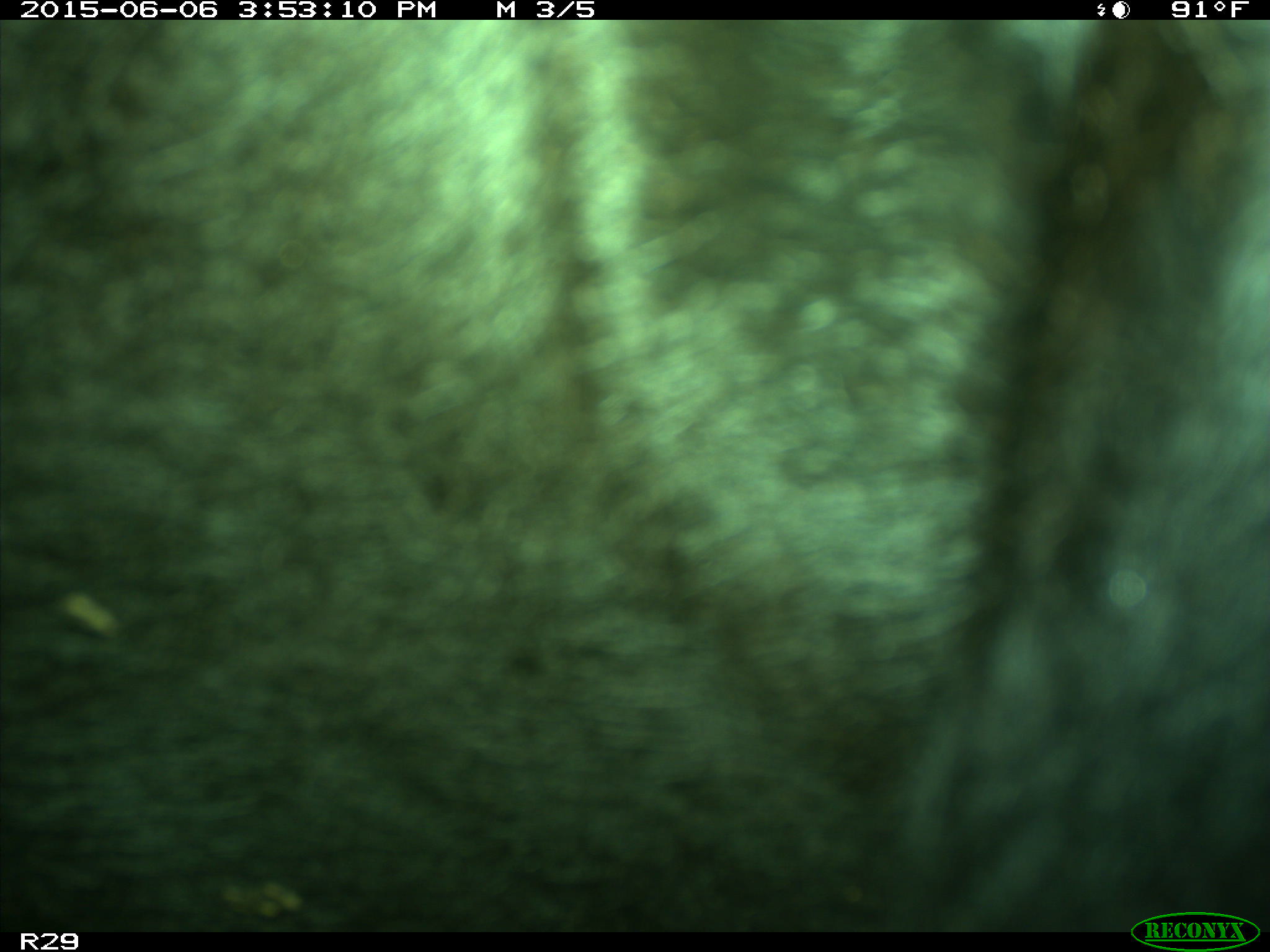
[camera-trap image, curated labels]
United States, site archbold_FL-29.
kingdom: Animalia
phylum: Chordata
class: Mammalia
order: Artiodactyla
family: Bovidae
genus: Bos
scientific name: Bos taurus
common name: domestic cow